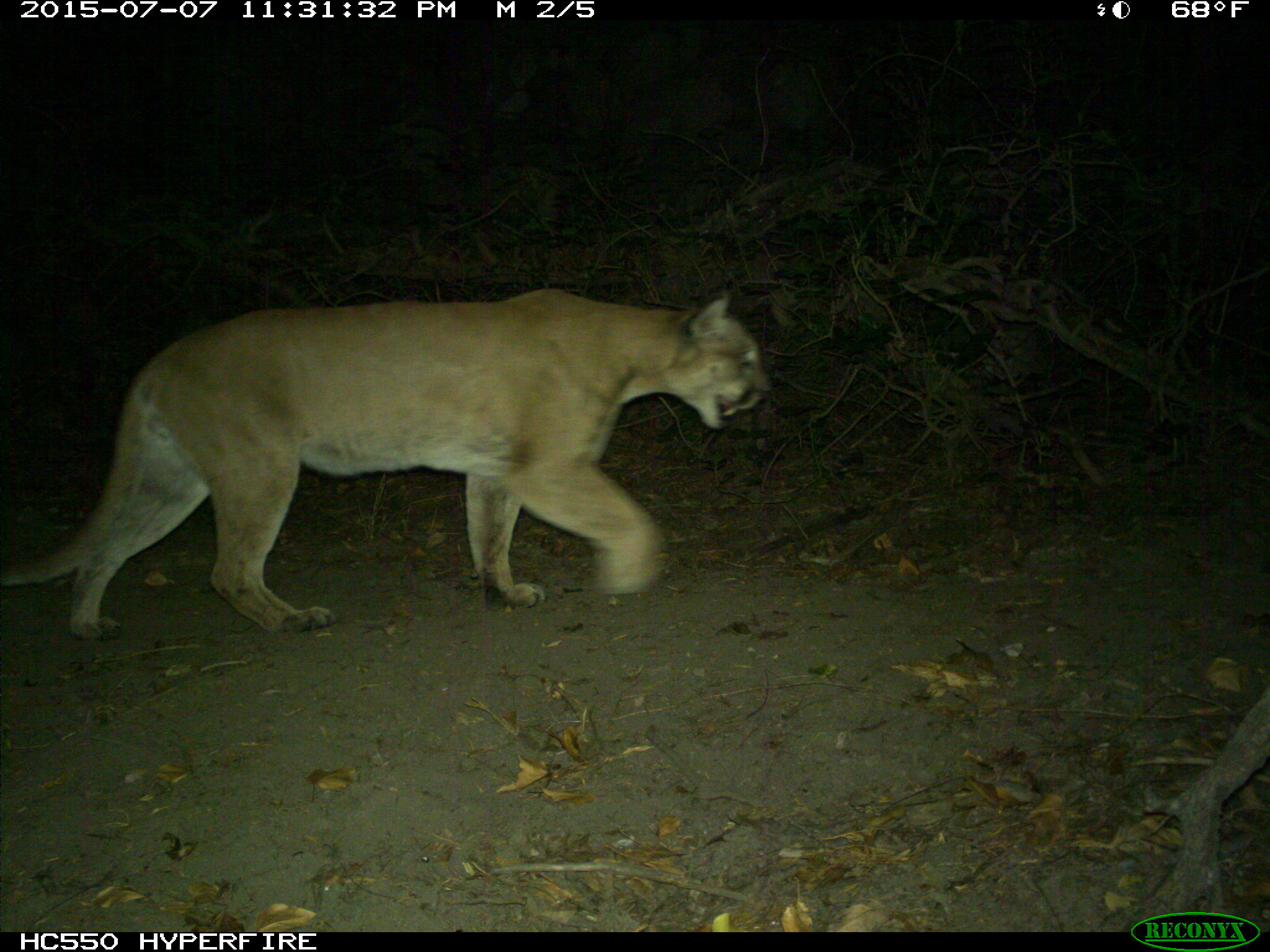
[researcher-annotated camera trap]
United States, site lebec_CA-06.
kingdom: Animalia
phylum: Chordata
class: Mammalia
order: Carnivora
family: Felidae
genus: Puma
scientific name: Puma concolor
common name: mountain lion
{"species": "Puma concolor (mountain lion)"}